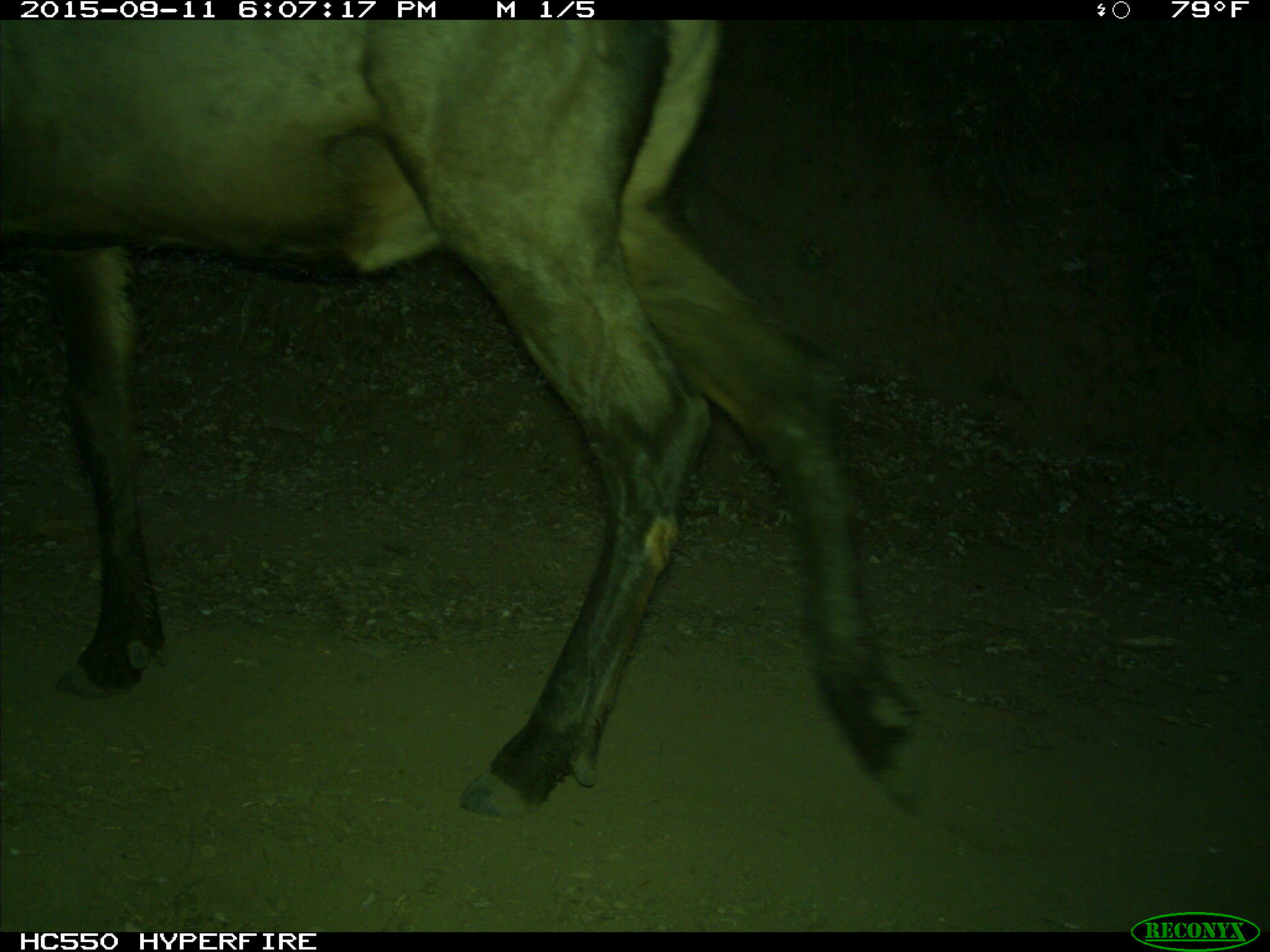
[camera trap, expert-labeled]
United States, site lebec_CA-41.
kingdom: Animalia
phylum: Chordata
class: Mammalia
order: Artiodactyla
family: Cervidae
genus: Cervus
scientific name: Cervus canadensis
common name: elk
Cervus canadensis (elk).